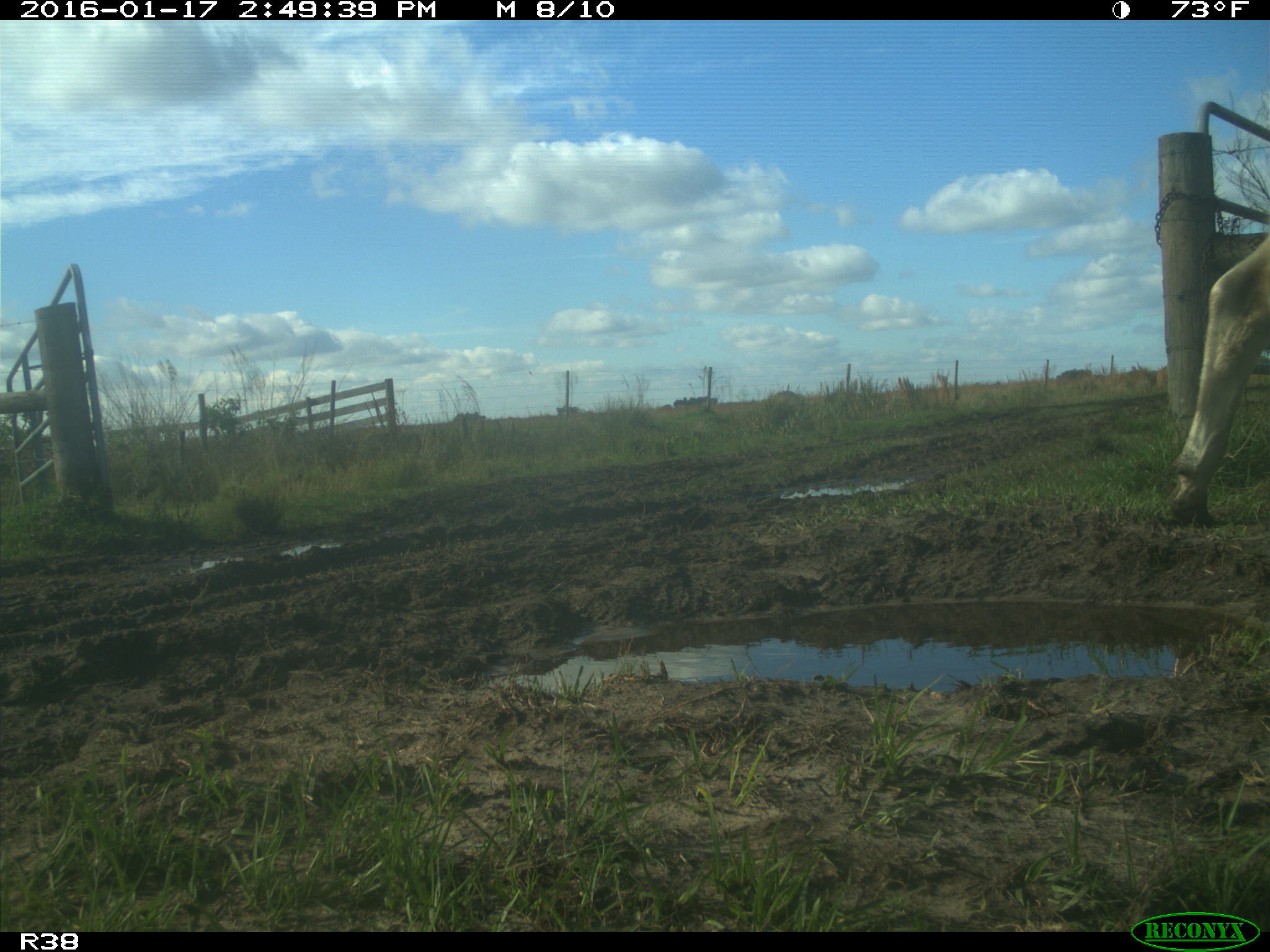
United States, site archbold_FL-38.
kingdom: Animalia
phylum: Chordata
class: Mammalia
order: Artiodactyla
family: Bovidae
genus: Bos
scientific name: Bos taurus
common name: domestic cow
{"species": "Bos taurus (domestic cow)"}